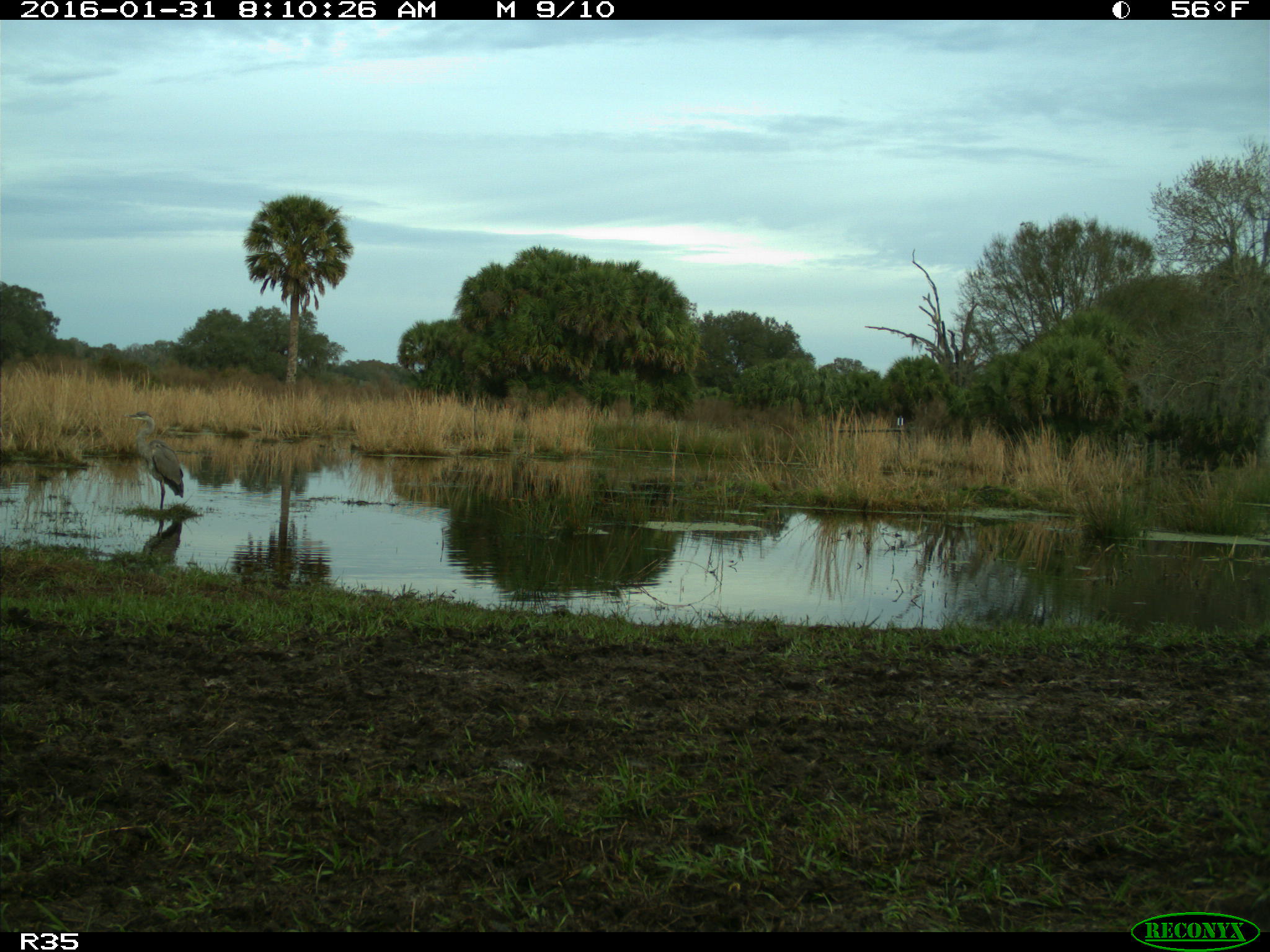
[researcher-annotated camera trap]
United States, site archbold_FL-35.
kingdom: Animalia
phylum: Chordata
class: Aves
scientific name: Aves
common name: birds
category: unidentified bird